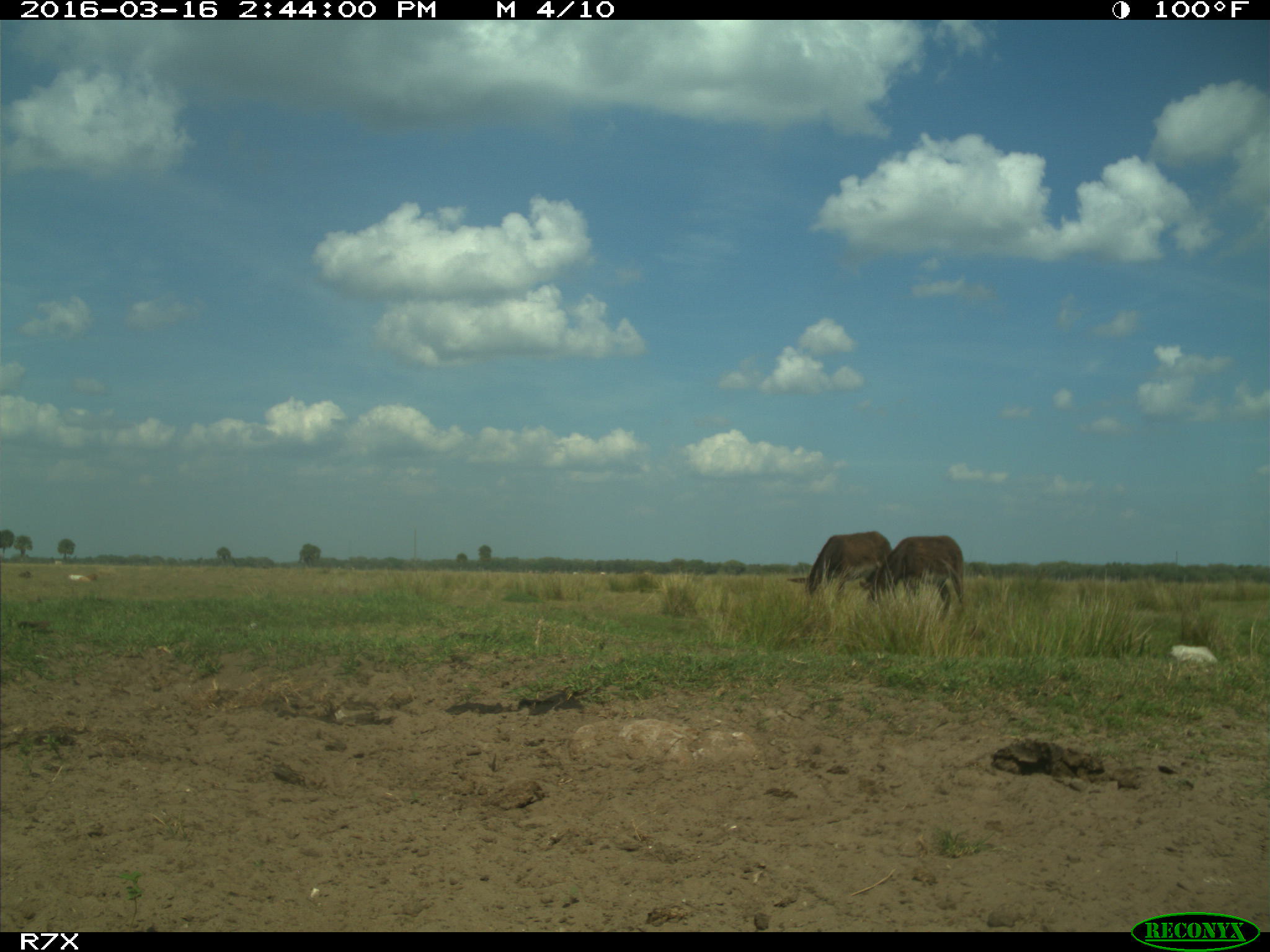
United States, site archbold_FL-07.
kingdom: Animalia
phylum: Chordata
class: Mammalia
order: Artiodactyla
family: Bovidae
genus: Bos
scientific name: Bos taurus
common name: domestic cow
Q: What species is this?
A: Bos taurus (domestic cow).